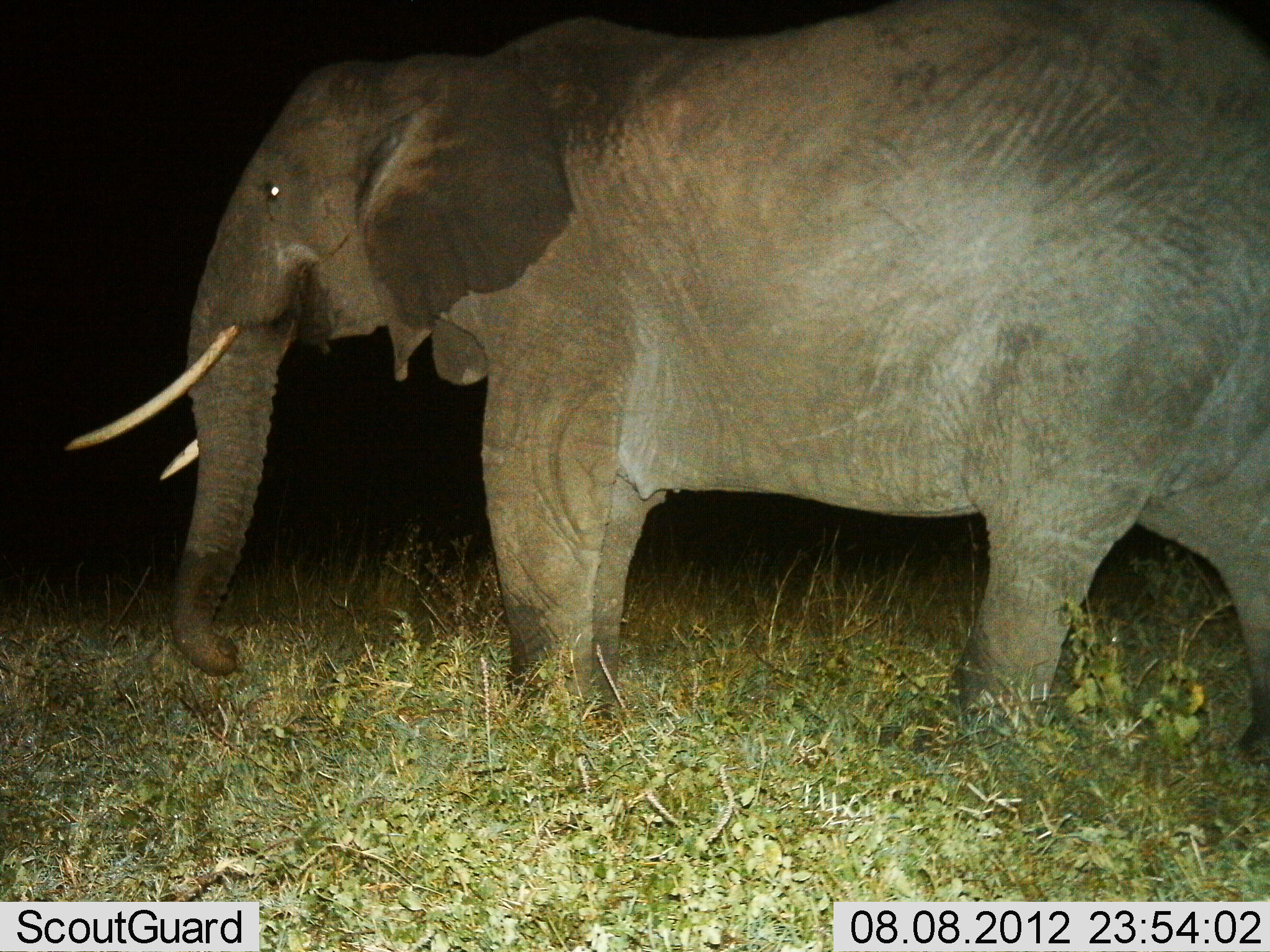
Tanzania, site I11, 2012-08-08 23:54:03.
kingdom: Animalia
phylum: Chordata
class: Mammalia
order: Proboscidea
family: Elephantidae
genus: Loxodonta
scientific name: Loxodonta africana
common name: african bush elephant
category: elephant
Elephant (african bush elephant) (Loxodonta africana), count 1. Behavior (volunteer vote fractions): standing 60%, resting 0%, moving 40%, interacting 0%. Young present (vote fraction): 0%. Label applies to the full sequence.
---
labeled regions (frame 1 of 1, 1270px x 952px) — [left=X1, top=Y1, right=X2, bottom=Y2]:
animal: [left=61, top=0, right=1270, bottom=786]